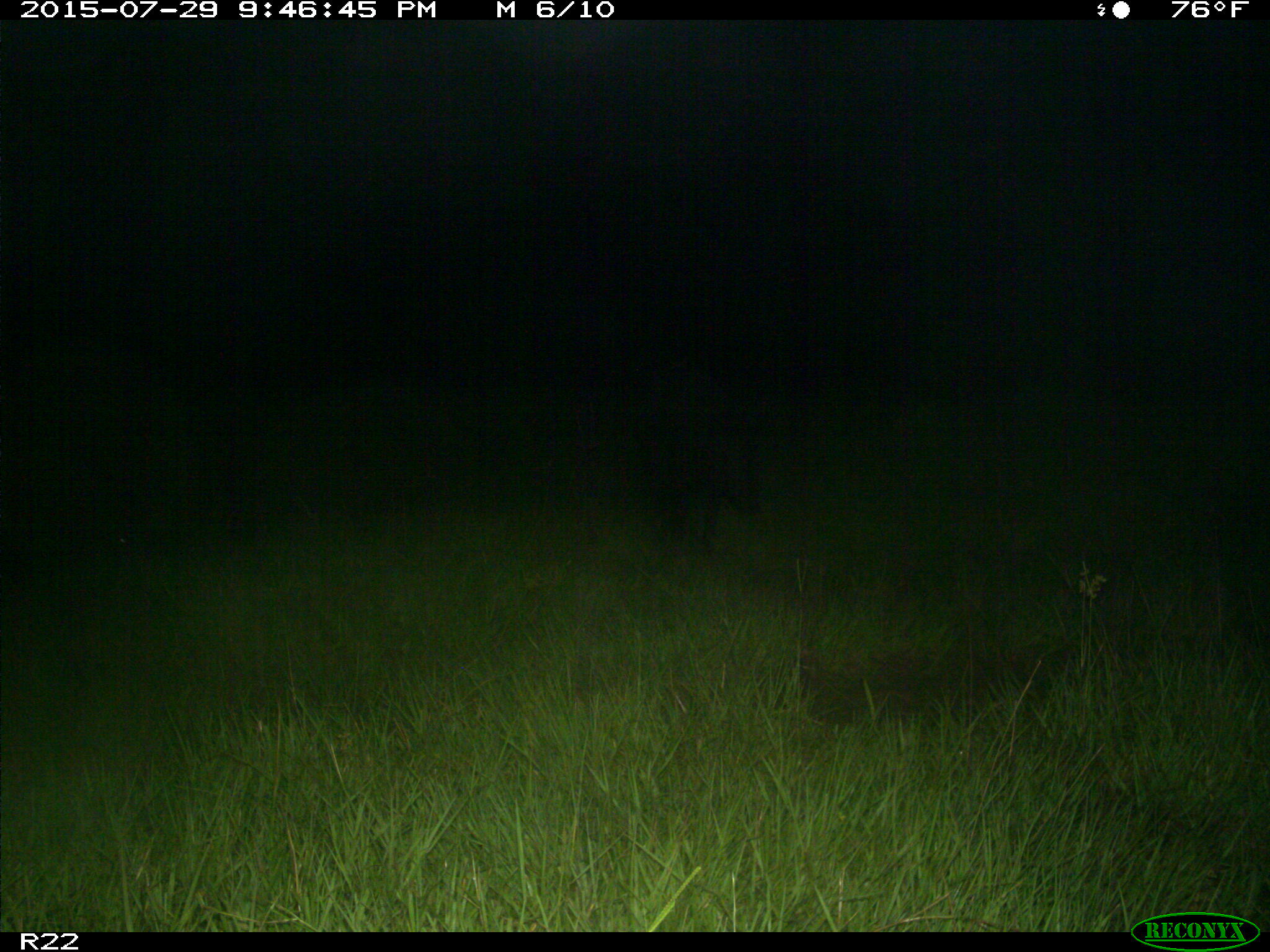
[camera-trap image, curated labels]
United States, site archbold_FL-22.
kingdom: Animalia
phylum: Chordata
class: Mammalia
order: Artiodactyla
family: Suidae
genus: Sus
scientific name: Sus scrofa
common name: wild boar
Sus scrofa (wild boar).